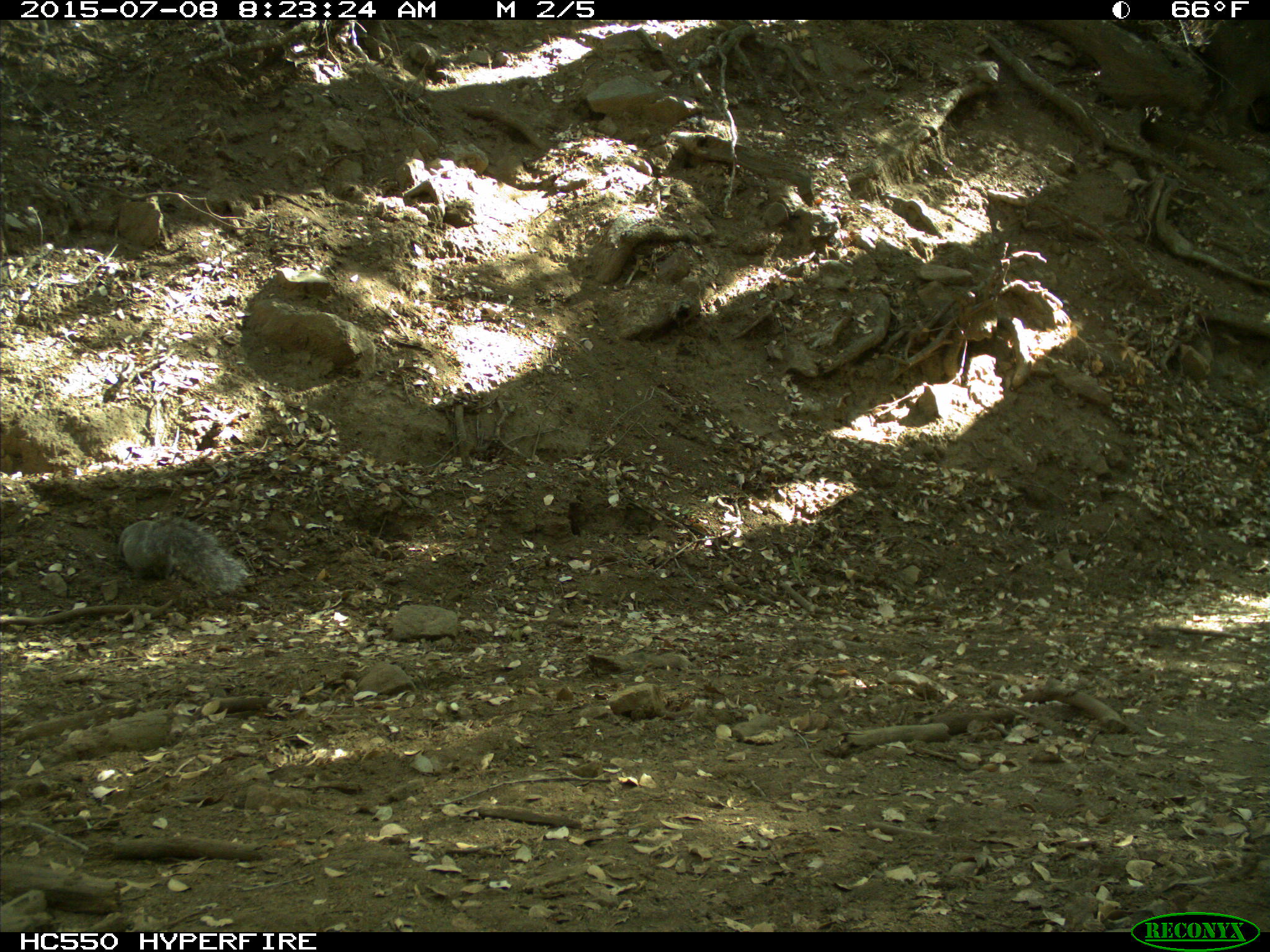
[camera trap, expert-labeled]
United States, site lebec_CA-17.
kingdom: Animalia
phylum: Chordata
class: Mammalia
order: Rodentia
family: Sciuridae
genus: Sciurus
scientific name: Sciurus carolinensis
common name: eastern gray squirrel